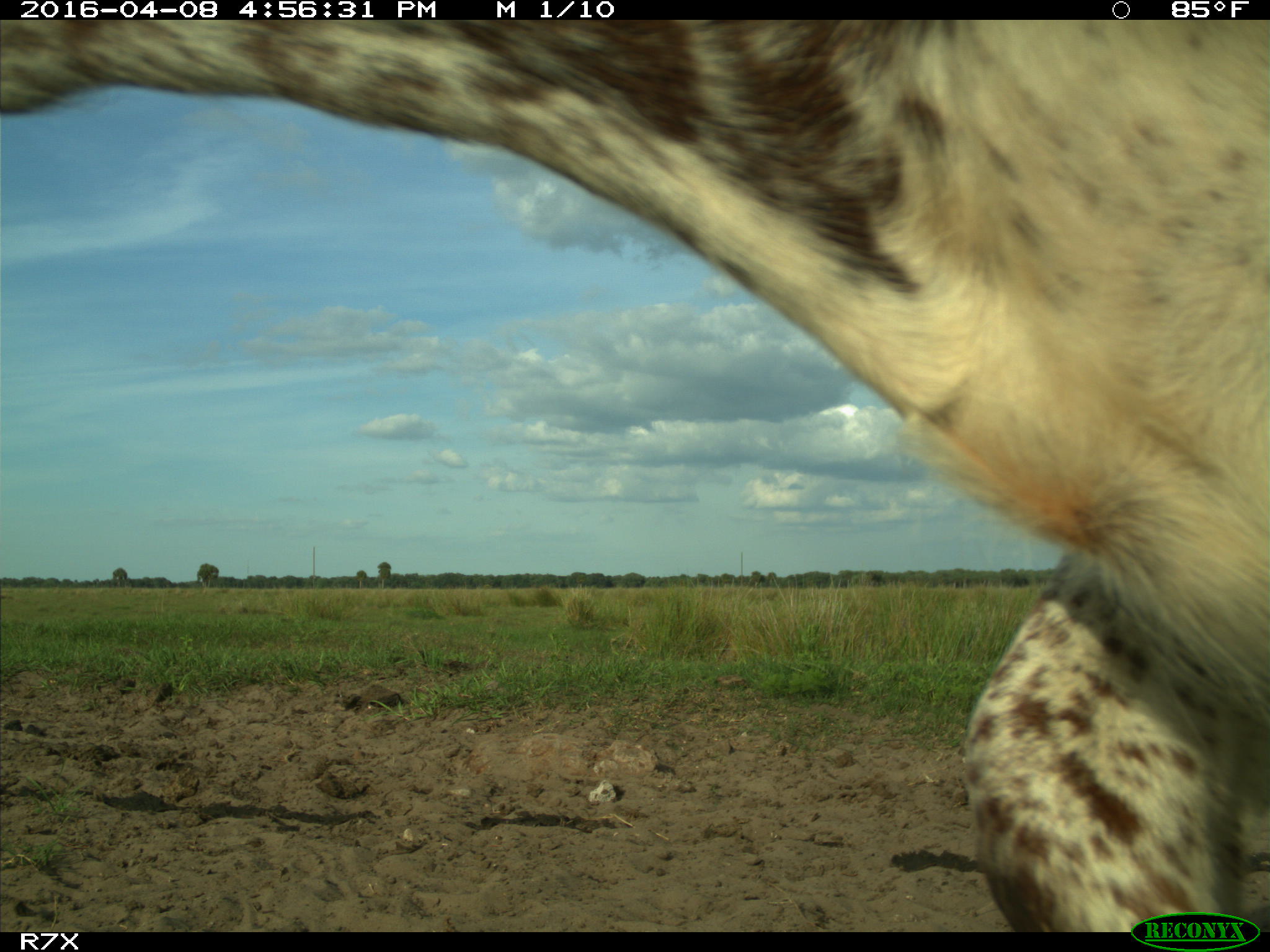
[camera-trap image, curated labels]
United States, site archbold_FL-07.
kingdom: Animalia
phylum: Chordata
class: Mammalia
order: Artiodactyla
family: Bovidae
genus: Bos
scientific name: Bos taurus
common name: domestic cow